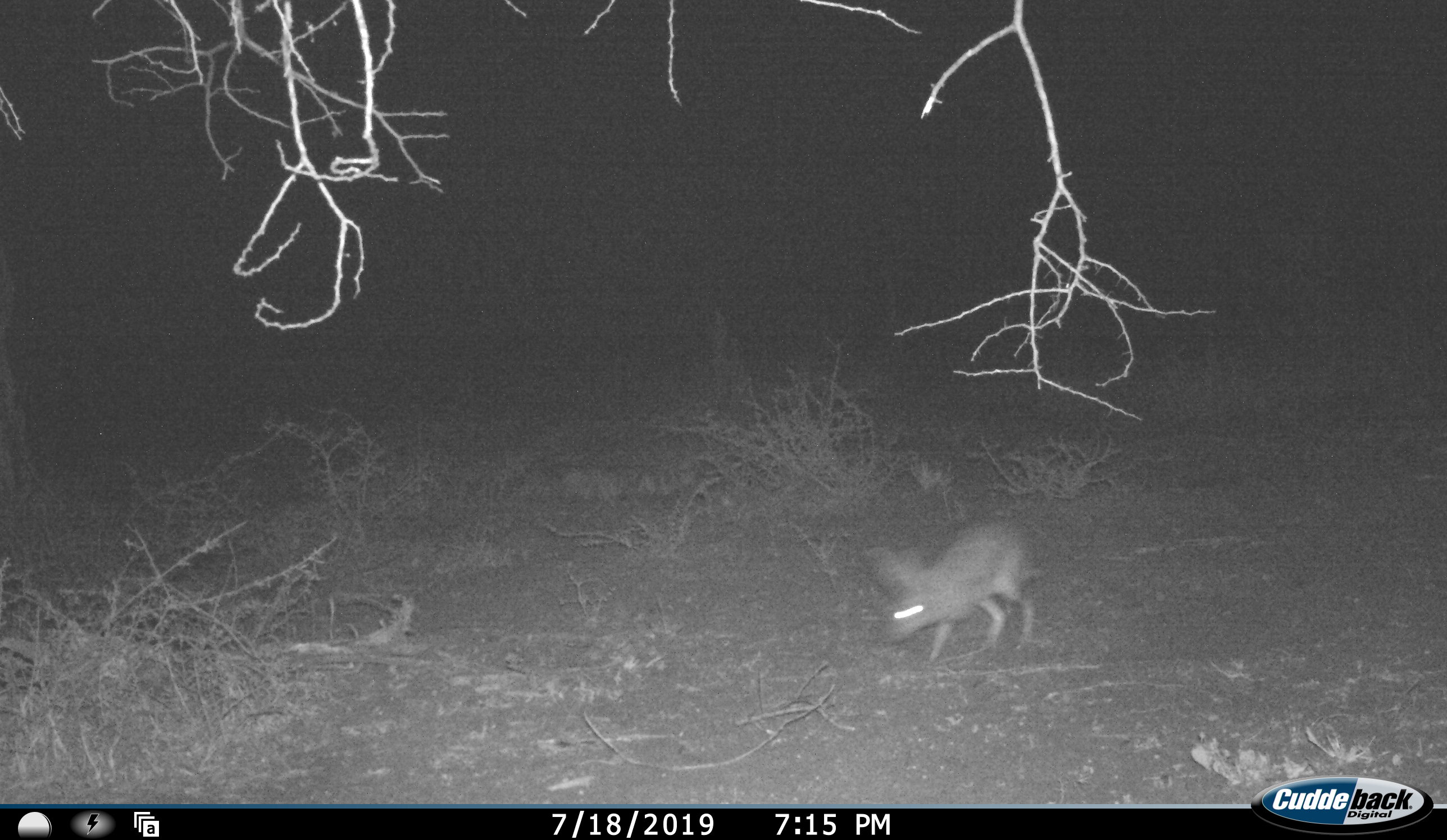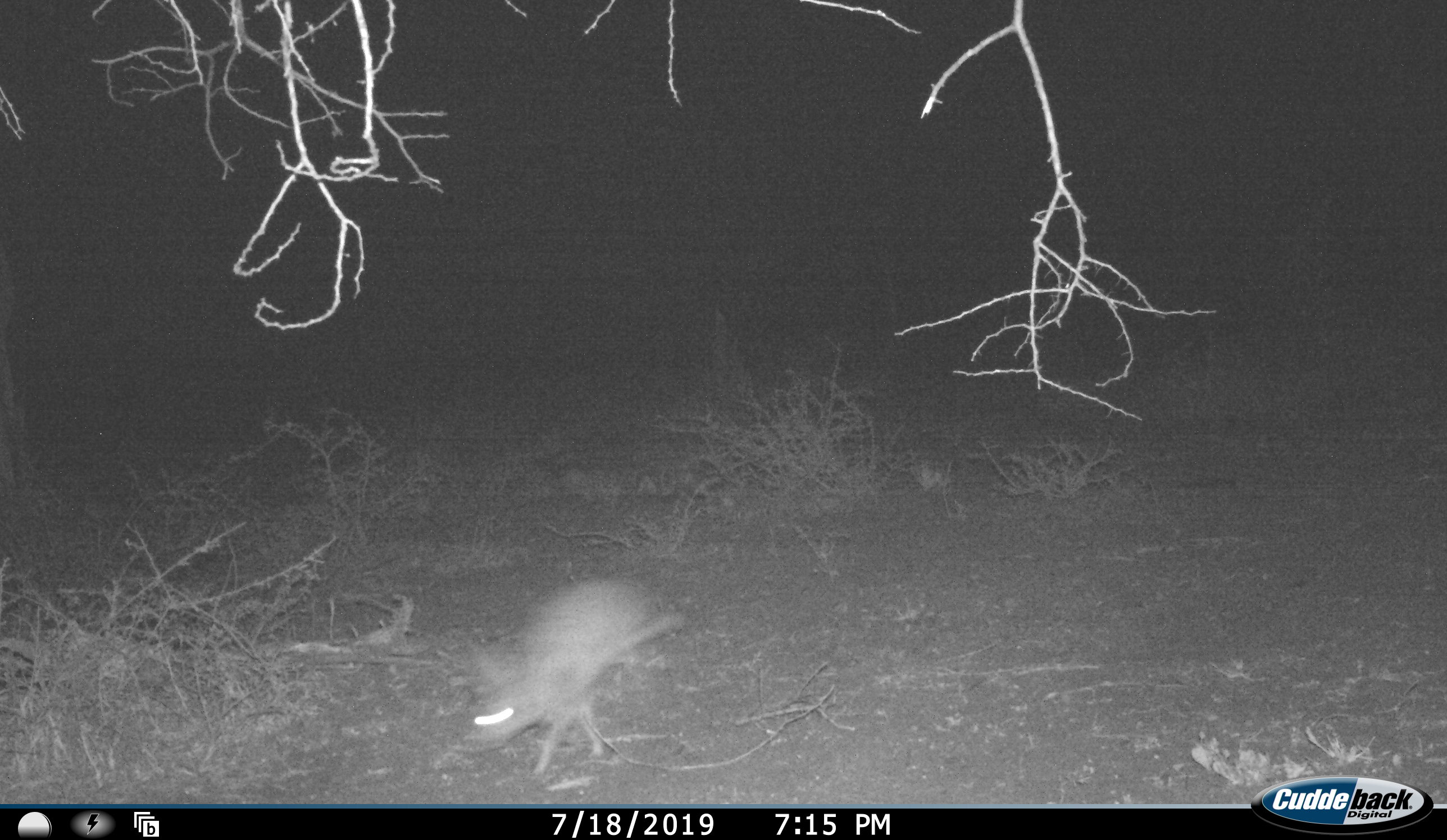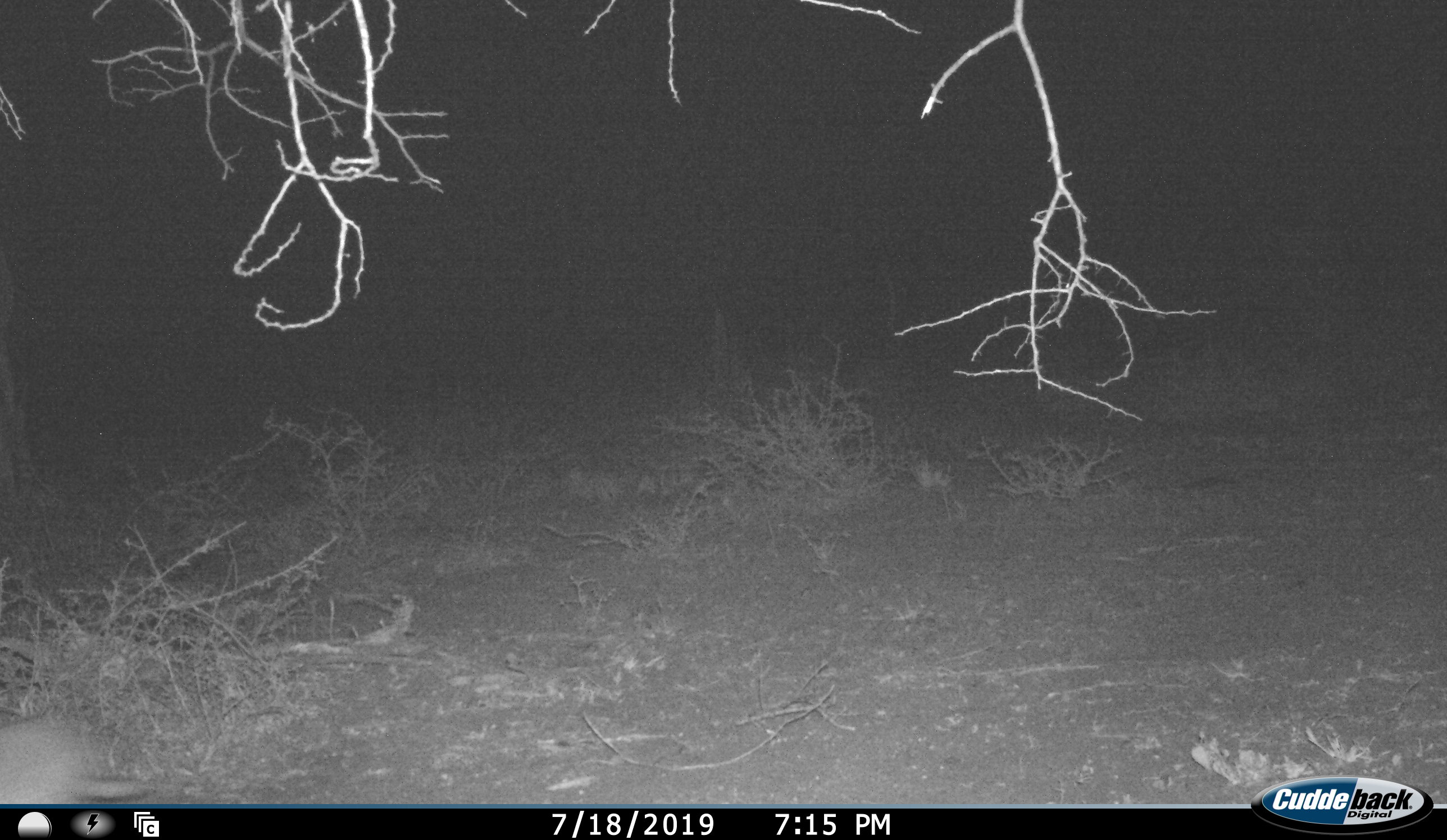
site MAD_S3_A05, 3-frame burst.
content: unidentified animal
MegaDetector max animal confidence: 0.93